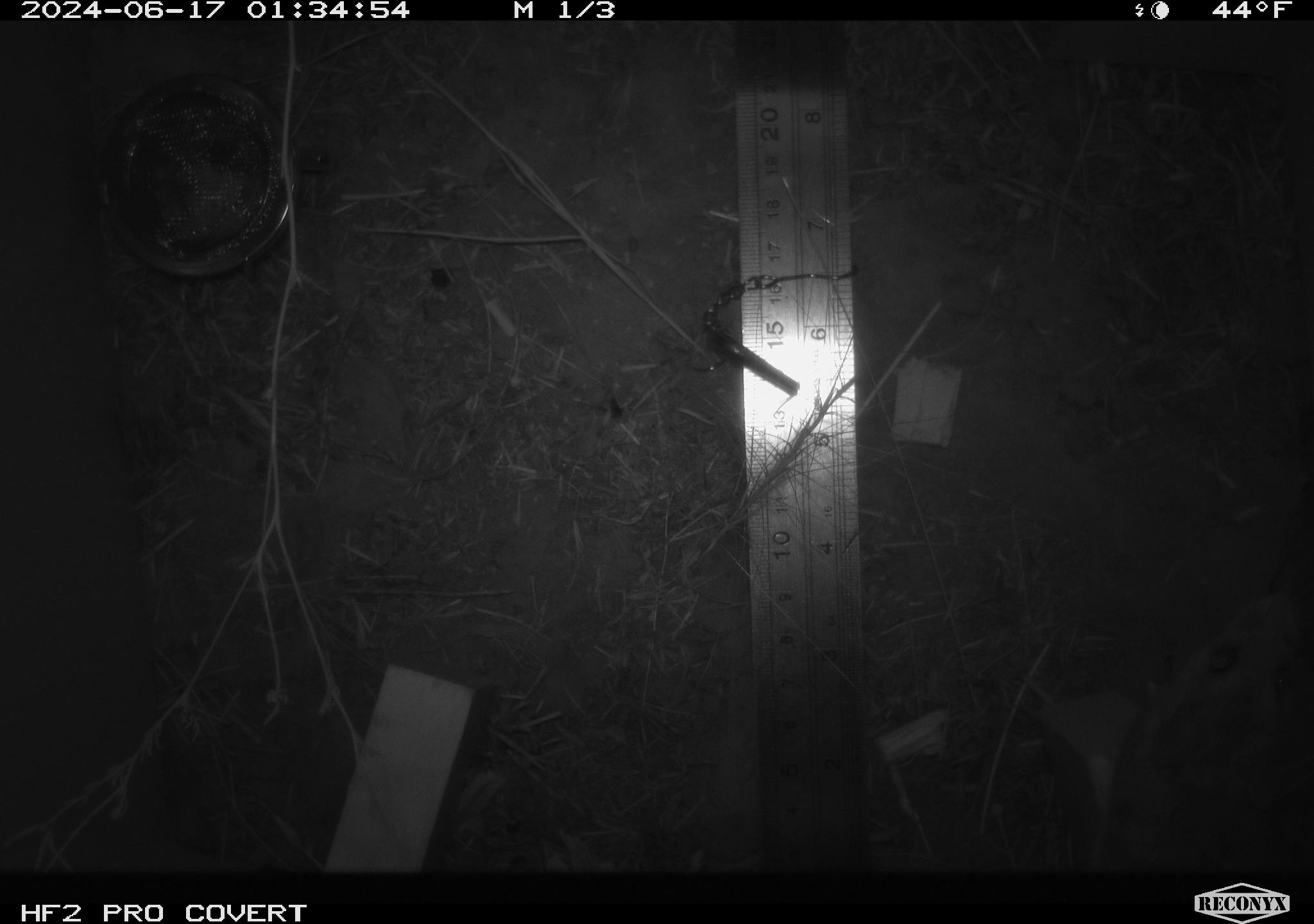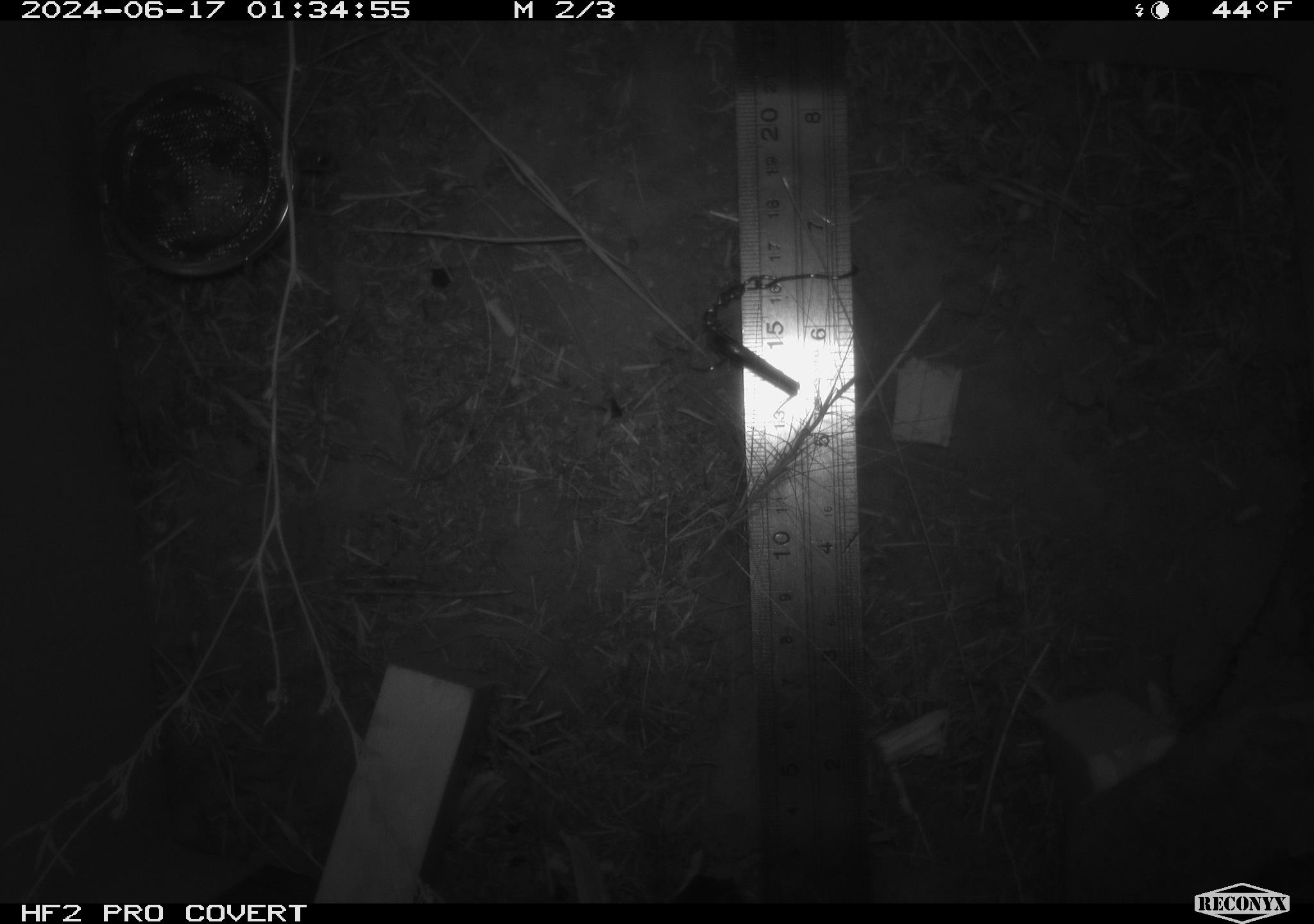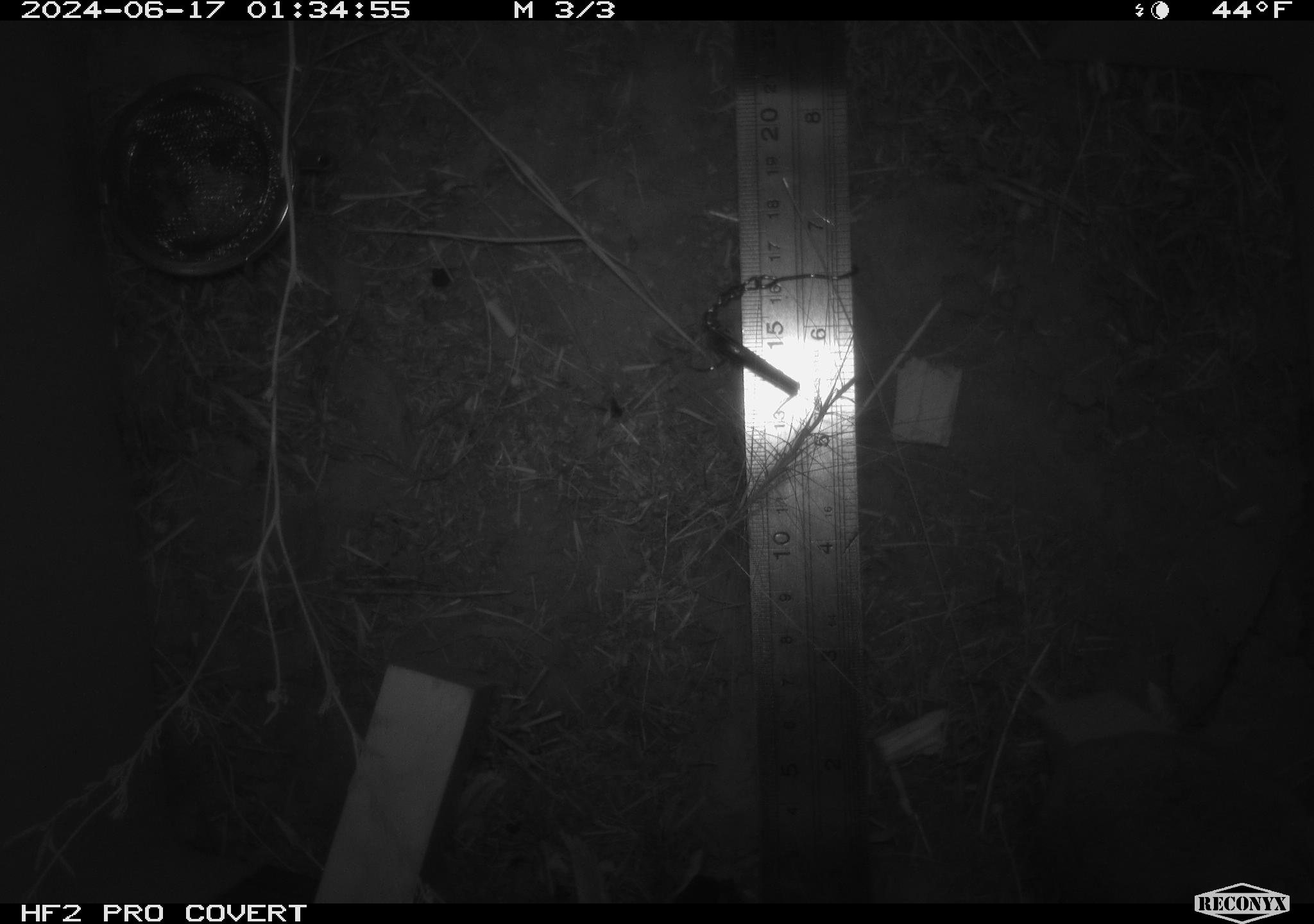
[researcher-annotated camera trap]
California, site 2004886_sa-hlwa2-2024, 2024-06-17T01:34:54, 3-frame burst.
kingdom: Animalia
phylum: Chordata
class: Mammalia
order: Rodentia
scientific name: Rodentia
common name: mouse species